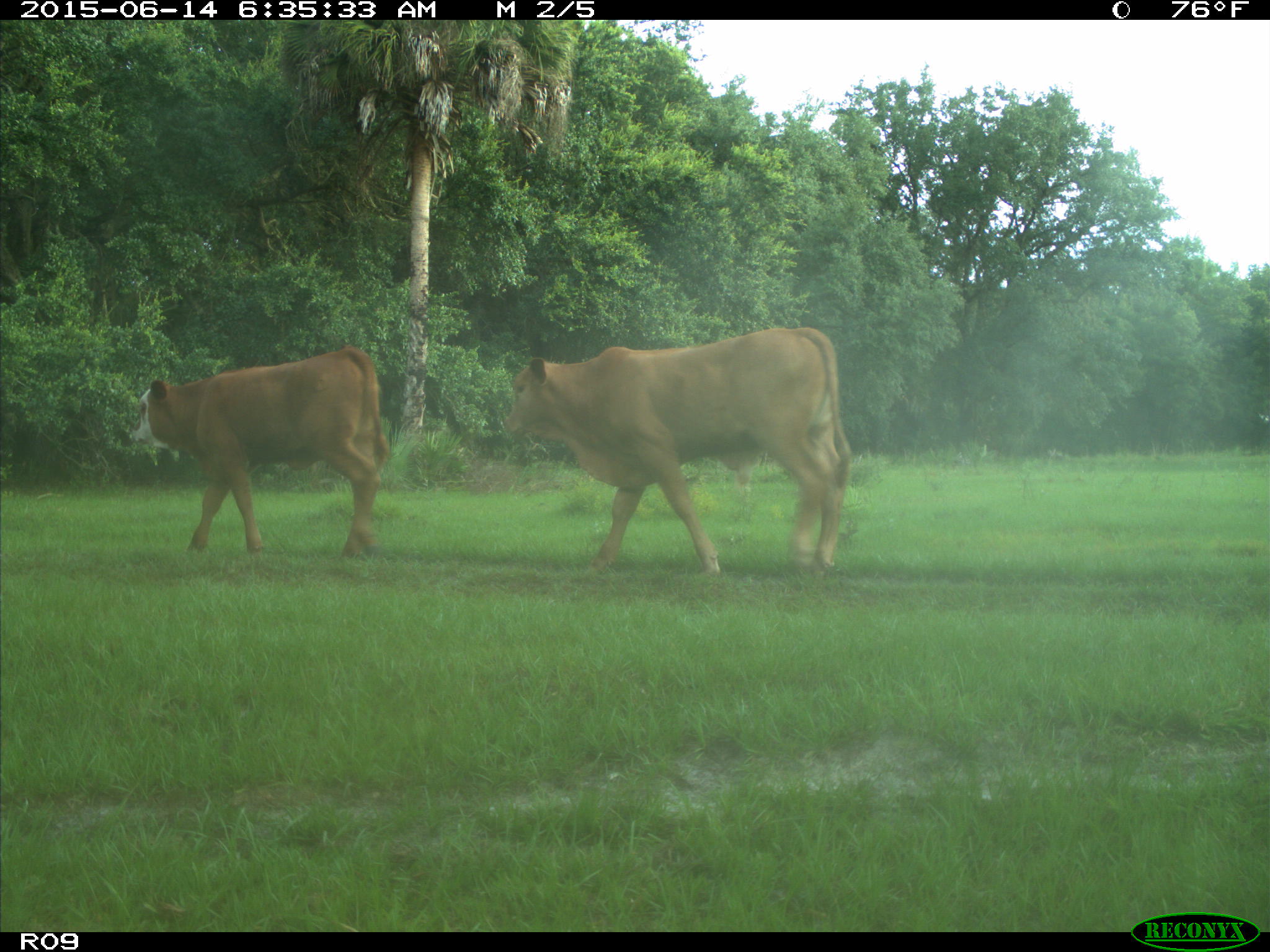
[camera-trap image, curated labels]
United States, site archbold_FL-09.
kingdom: Animalia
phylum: Chordata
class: Mammalia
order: Artiodactyla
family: Bovidae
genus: Bos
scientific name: Bos taurus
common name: domestic cow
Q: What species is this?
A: Bos taurus (domestic cow).